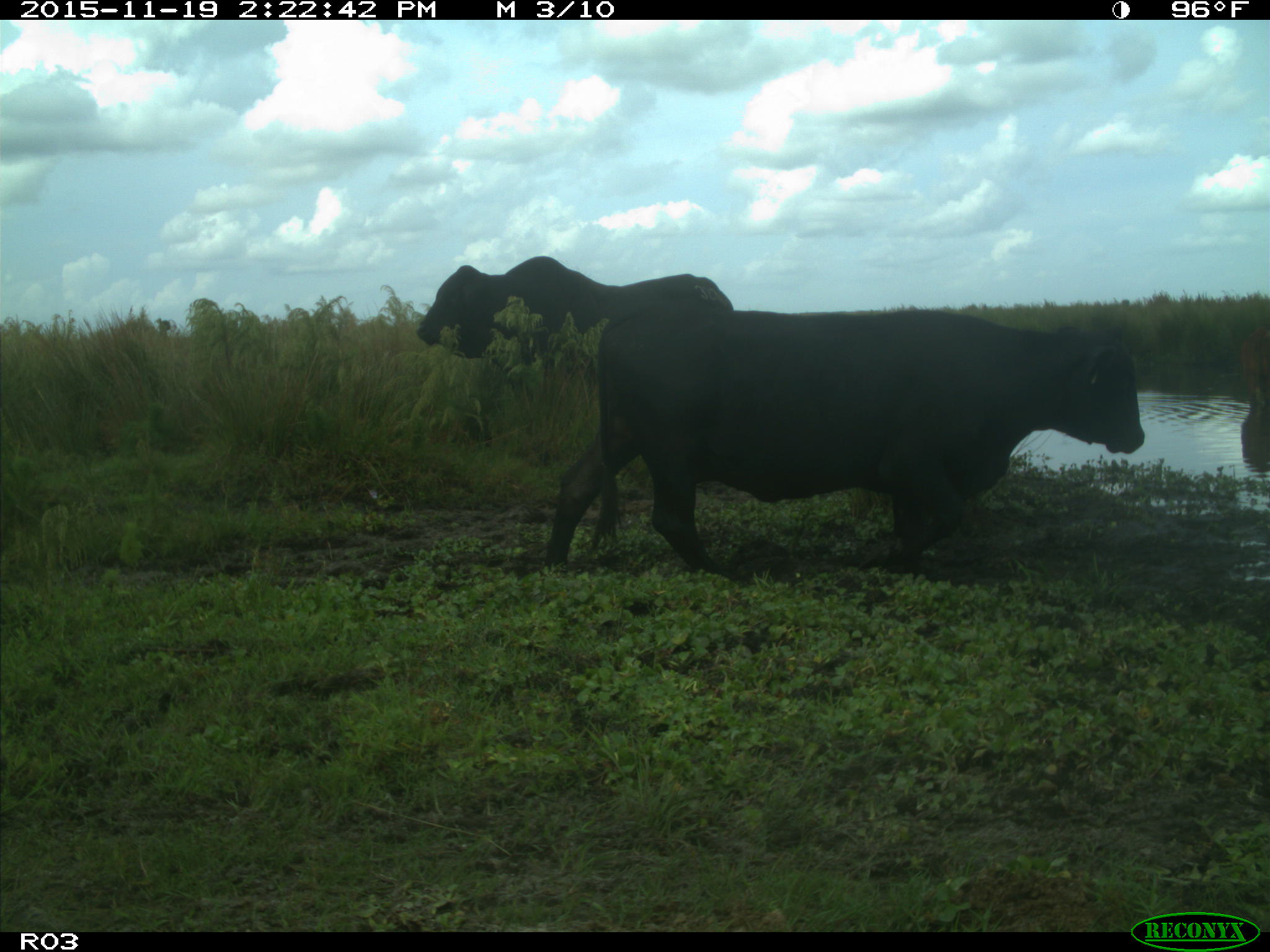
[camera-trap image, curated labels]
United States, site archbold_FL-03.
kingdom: Animalia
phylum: Chordata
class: Mammalia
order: Artiodactyla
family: Bovidae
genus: Bos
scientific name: Bos taurus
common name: domestic cow